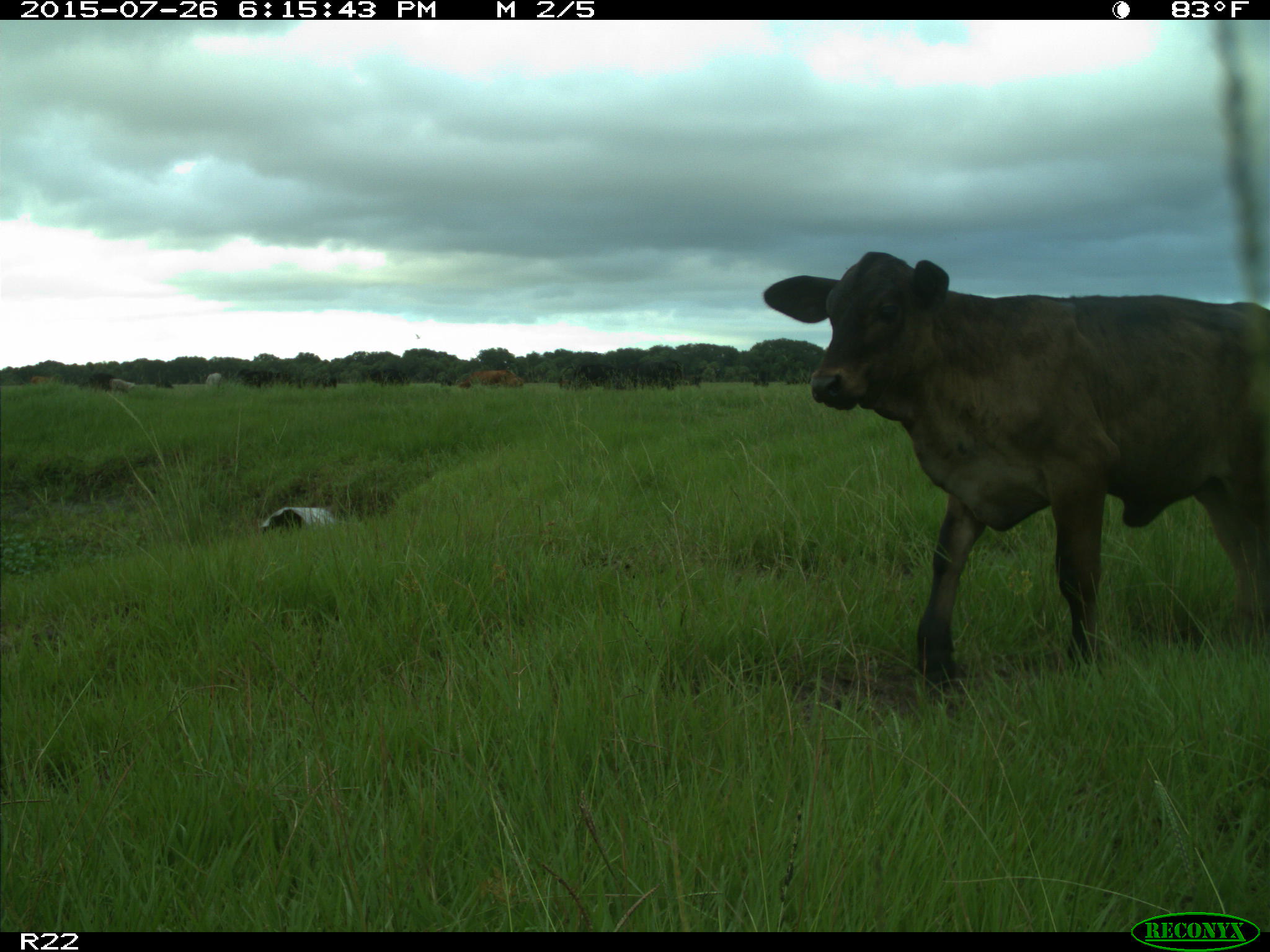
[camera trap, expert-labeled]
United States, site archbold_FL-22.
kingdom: Animalia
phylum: Chordata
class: Mammalia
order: Artiodactyla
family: Bovidae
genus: Bos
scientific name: Bos taurus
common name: domestic cow